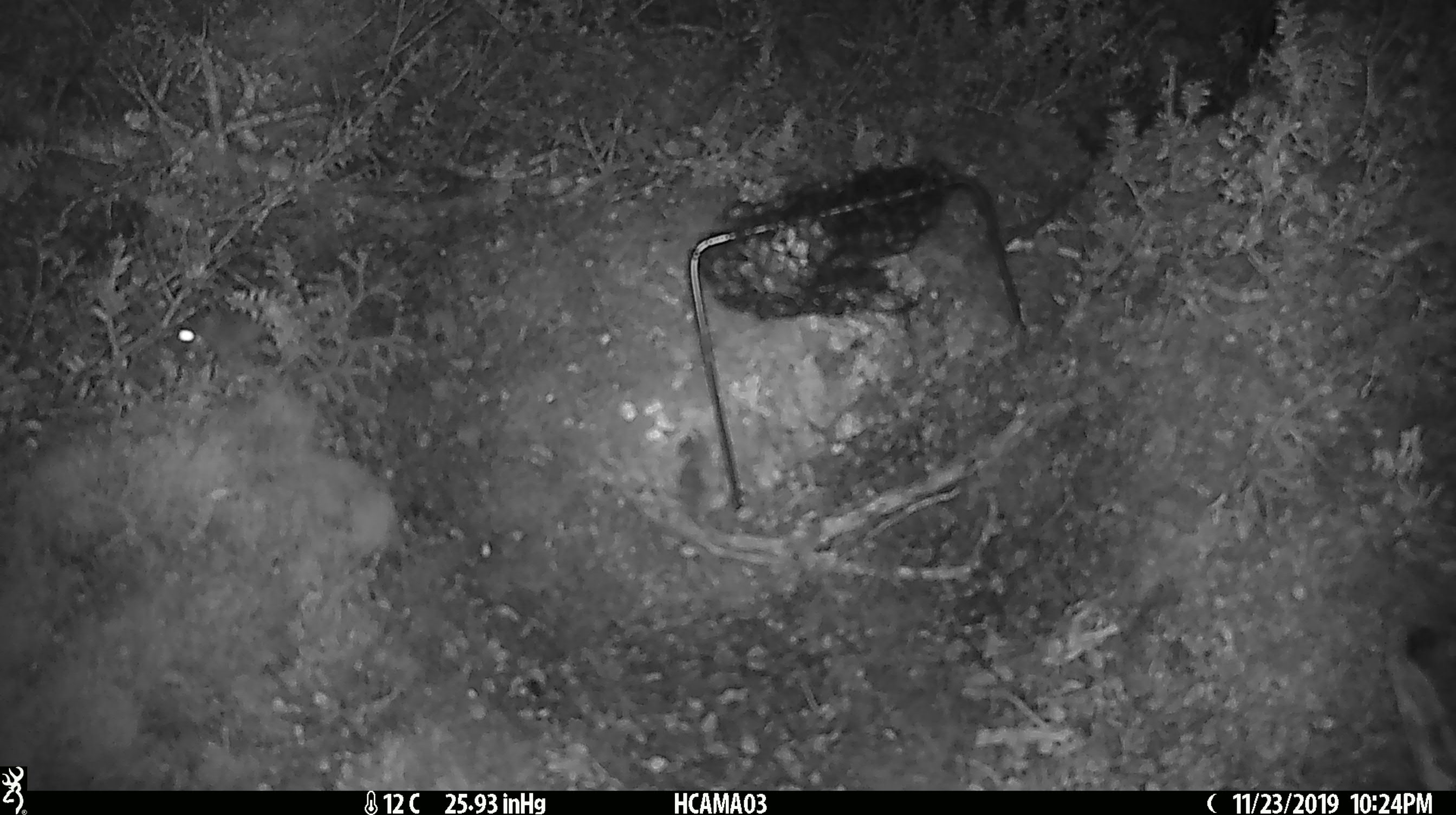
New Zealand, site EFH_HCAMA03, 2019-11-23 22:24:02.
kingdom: Animalia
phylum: Chordata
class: Mammalia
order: Rodentia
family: Muridae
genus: Mus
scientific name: Mus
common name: mouse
Mouse (Mus).